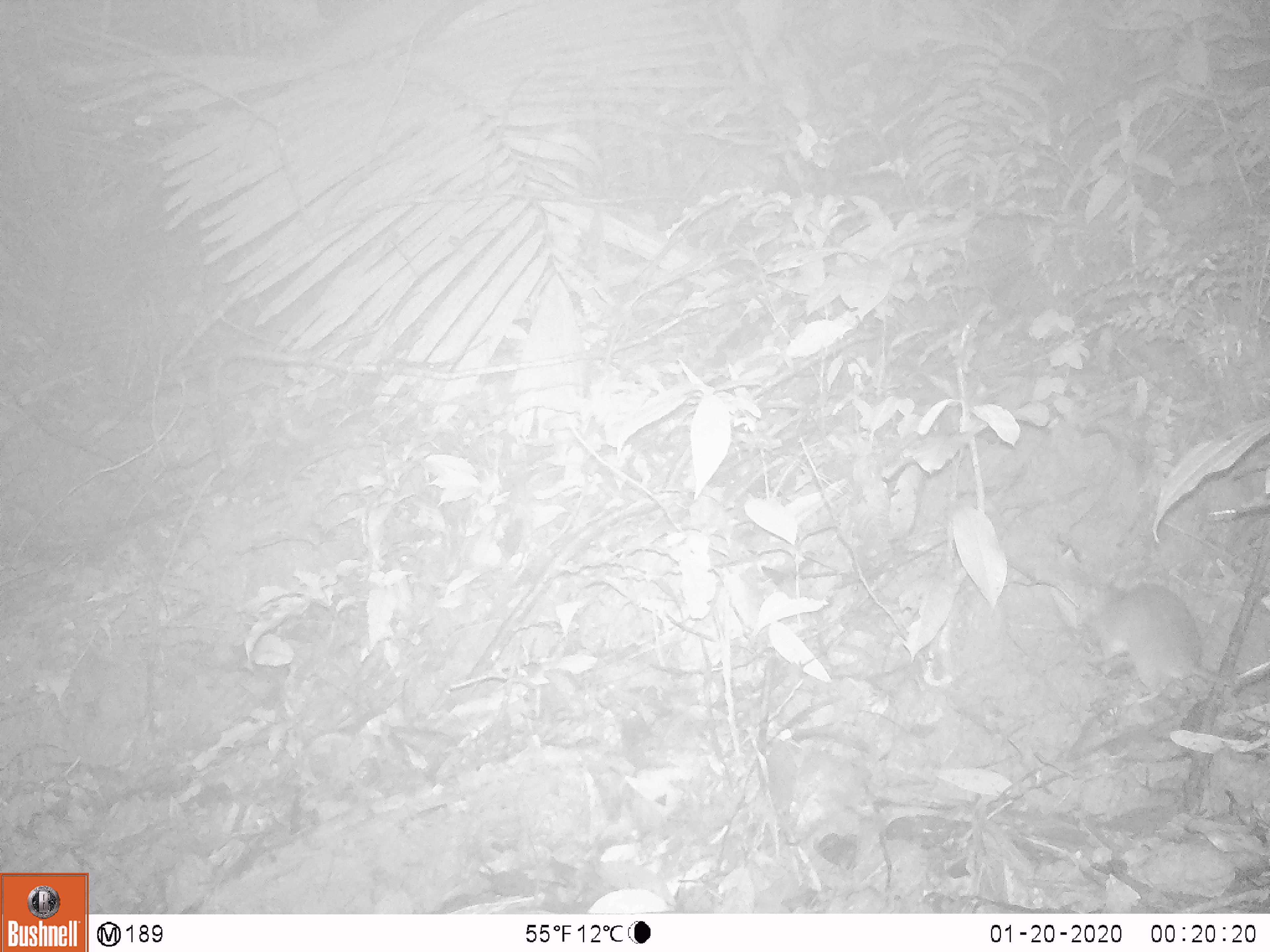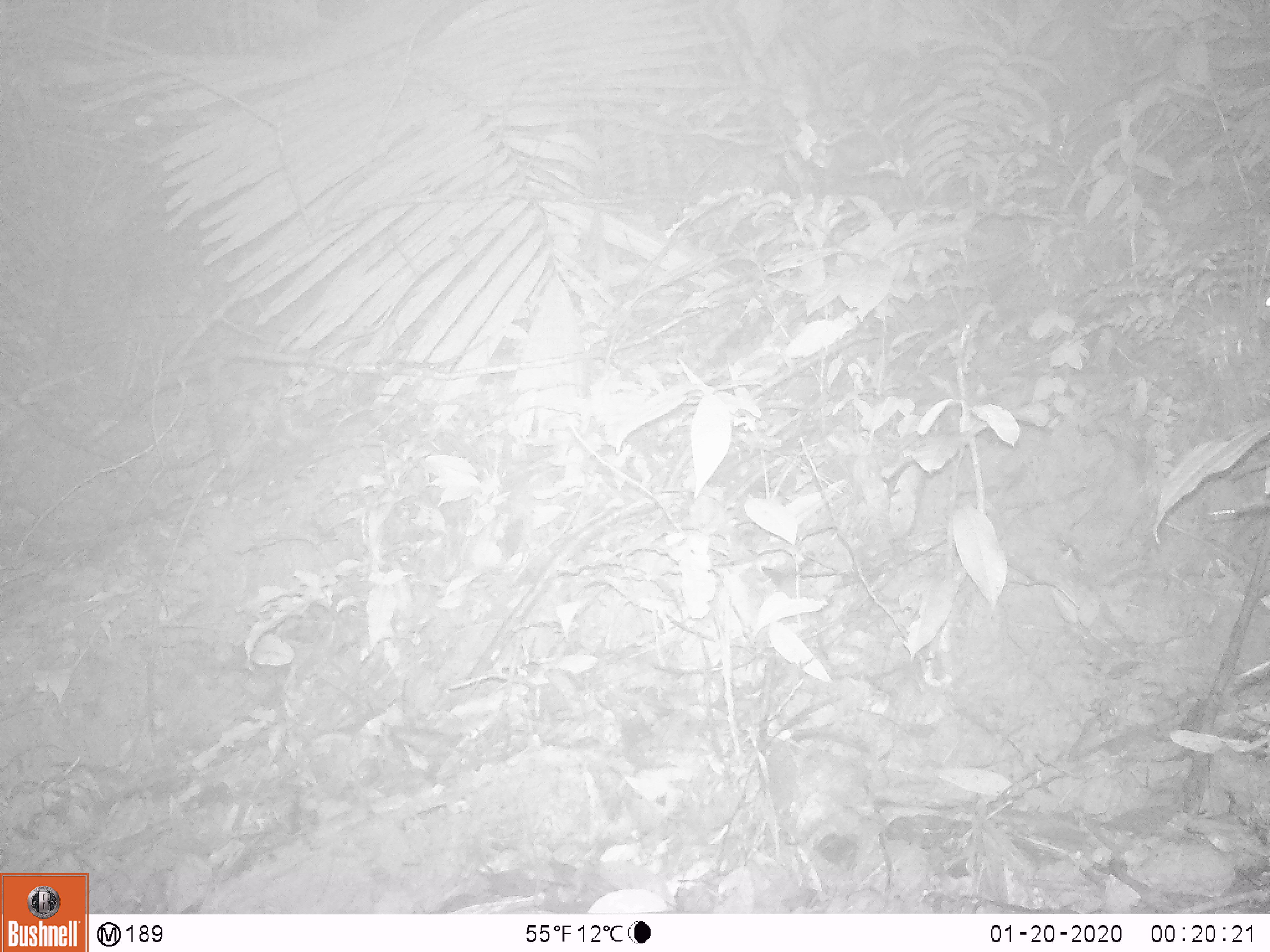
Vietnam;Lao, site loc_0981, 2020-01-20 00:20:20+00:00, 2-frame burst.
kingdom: Animalia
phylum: Chordata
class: Mammalia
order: Rodentia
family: Muridae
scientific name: Muridae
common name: old-world mice and rats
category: unidentified murid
Unidentified murid (old-world mice and rats) (Muridae). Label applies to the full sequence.